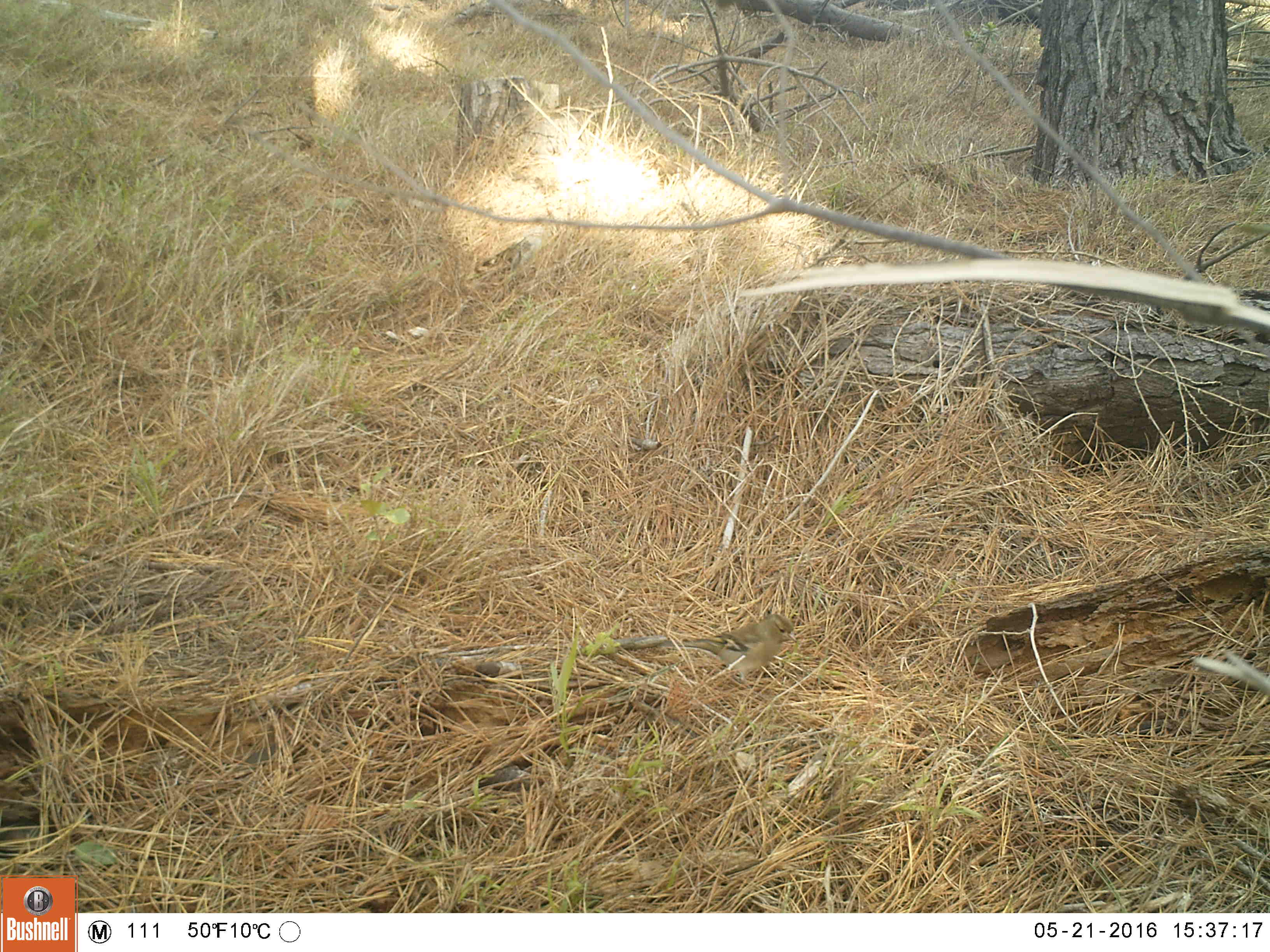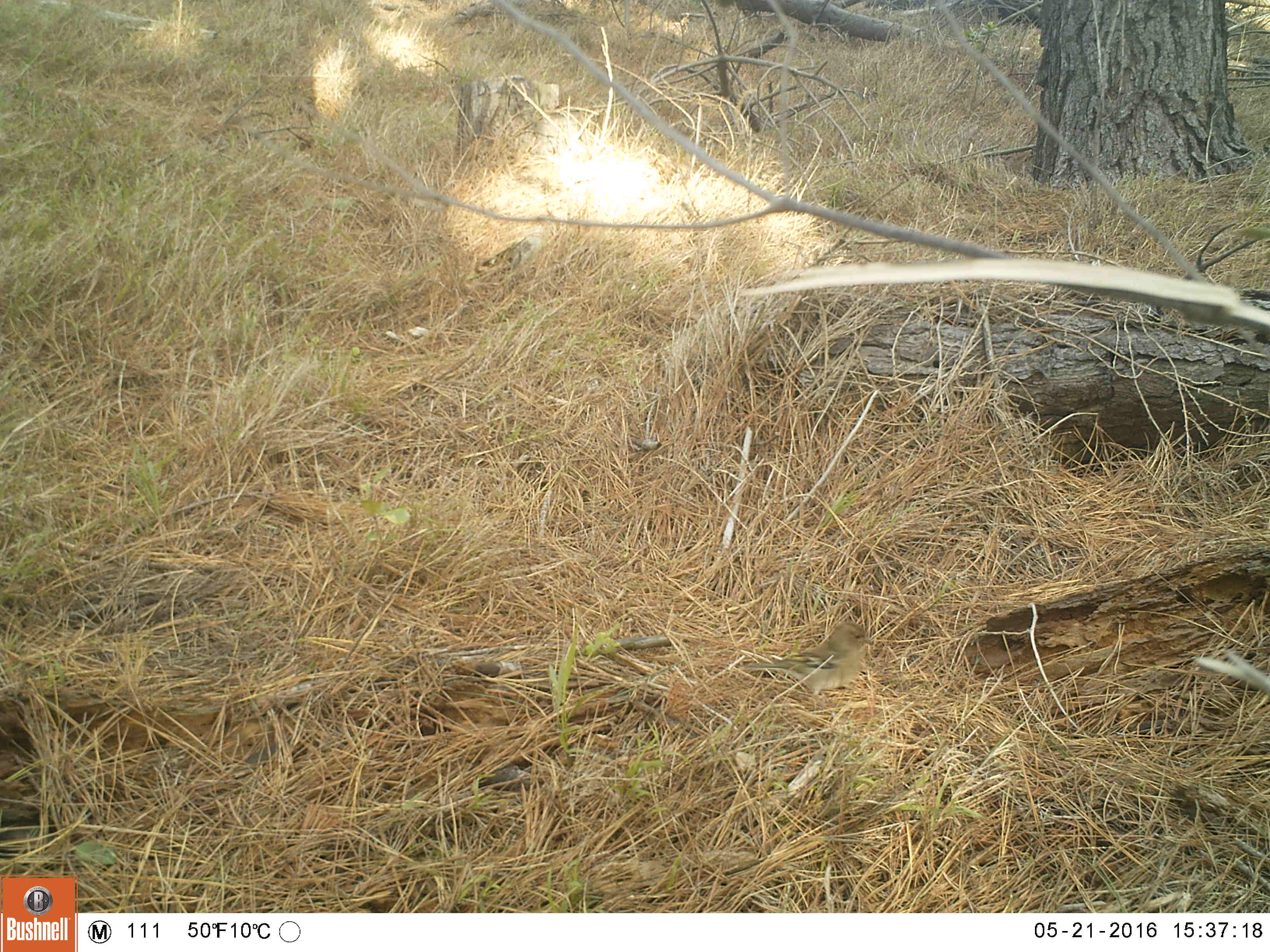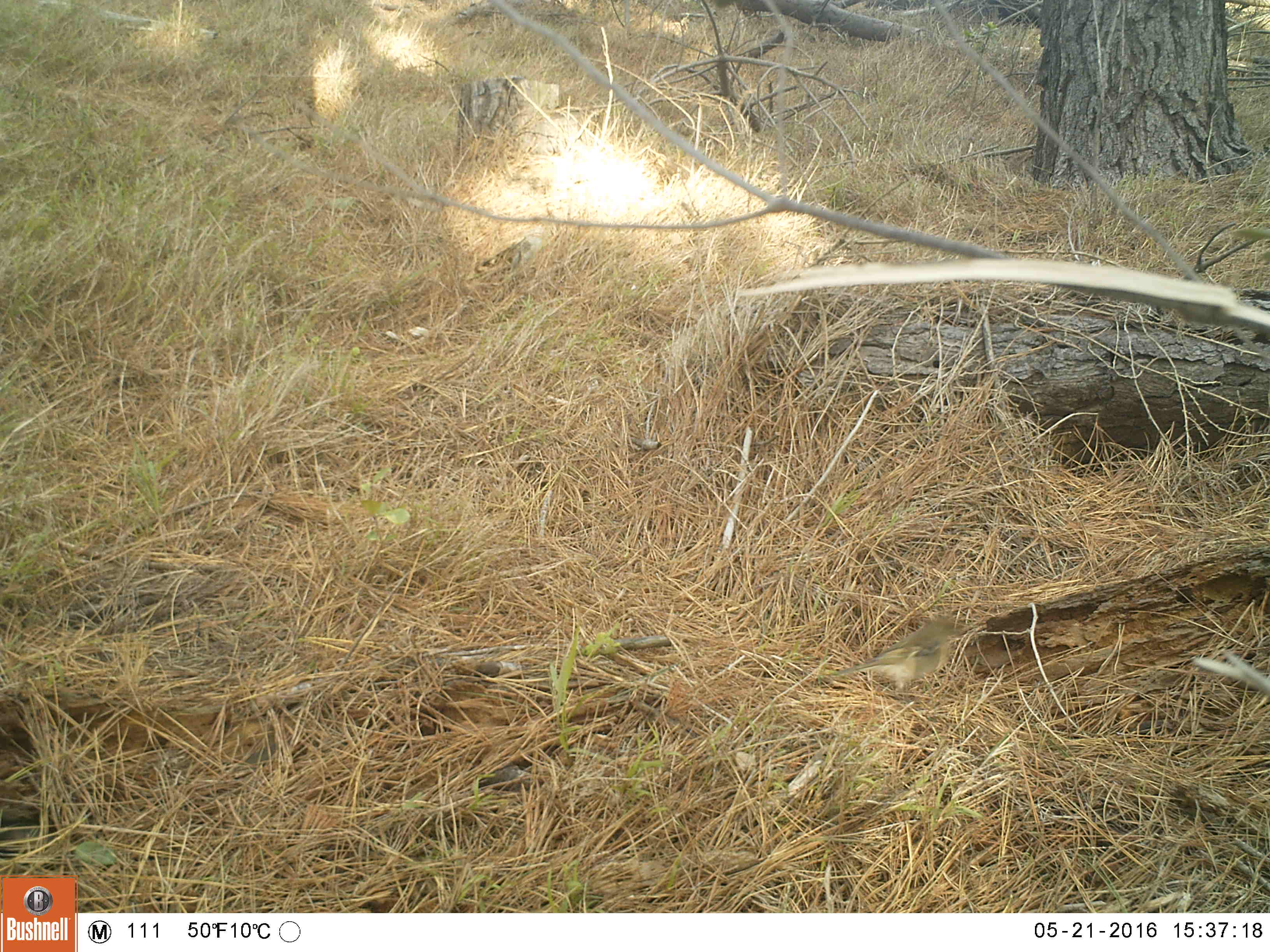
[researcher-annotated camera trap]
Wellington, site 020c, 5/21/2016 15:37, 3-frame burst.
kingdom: Animalia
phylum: Chordata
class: Aves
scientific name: Aves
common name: bird